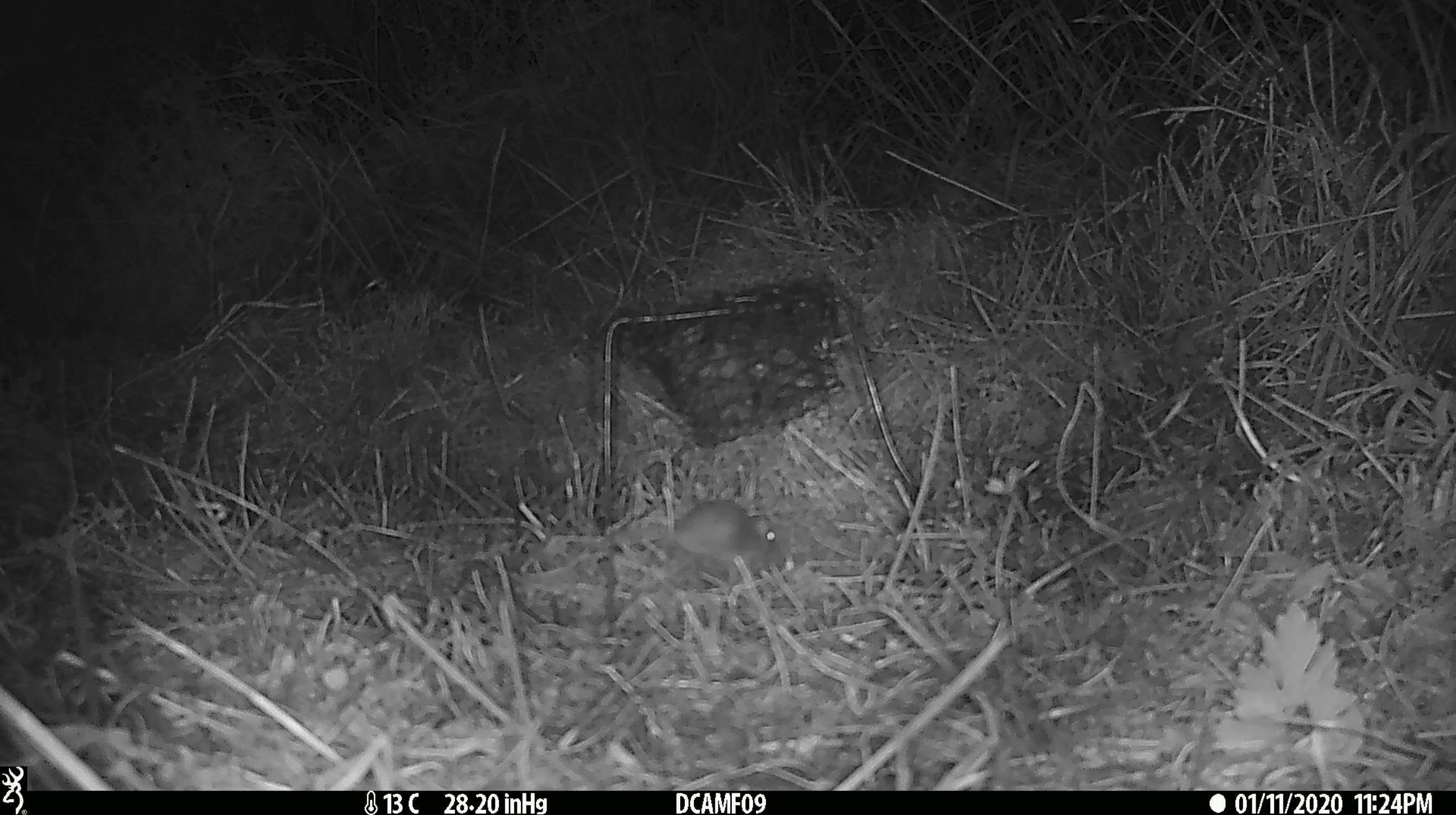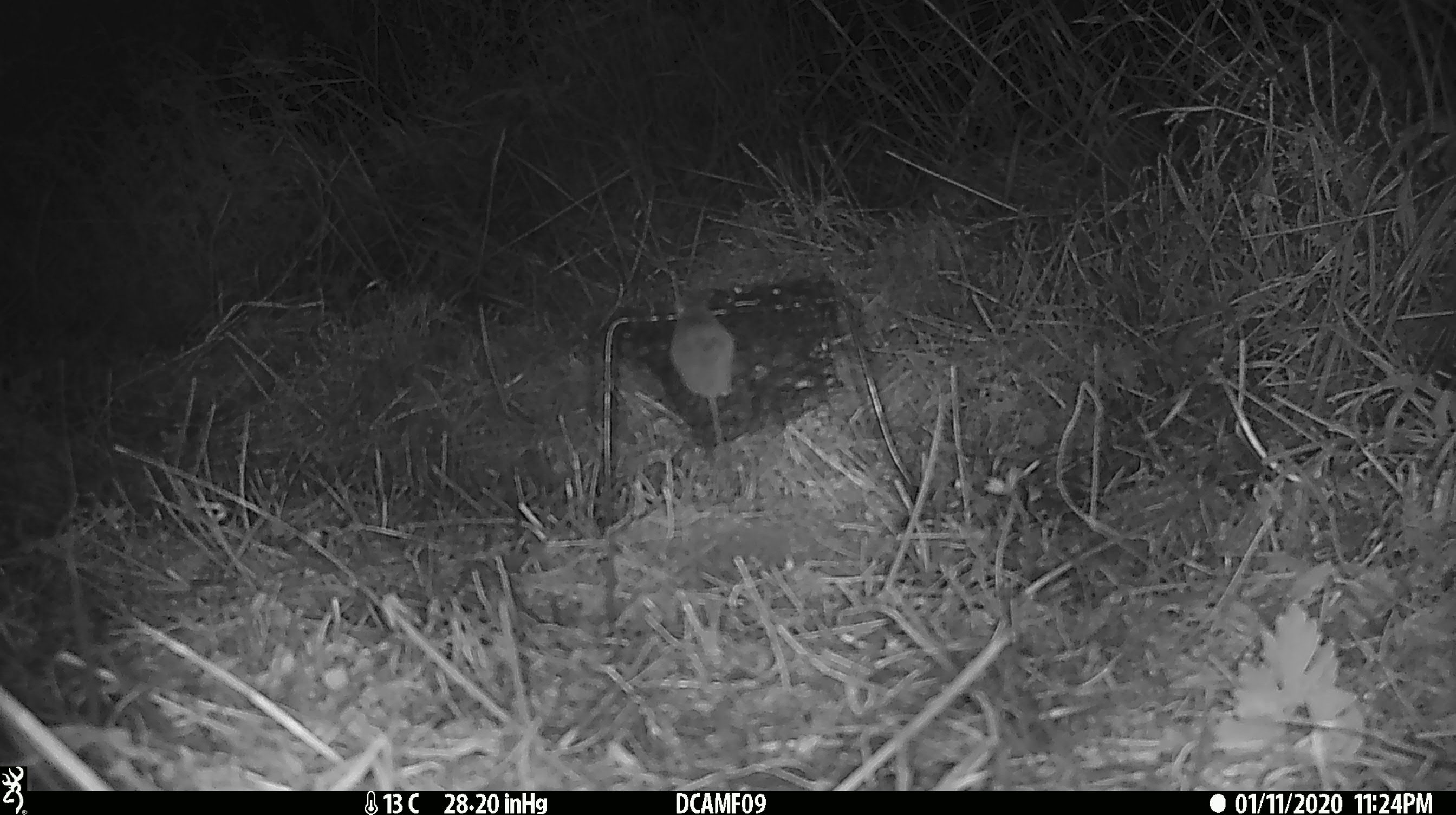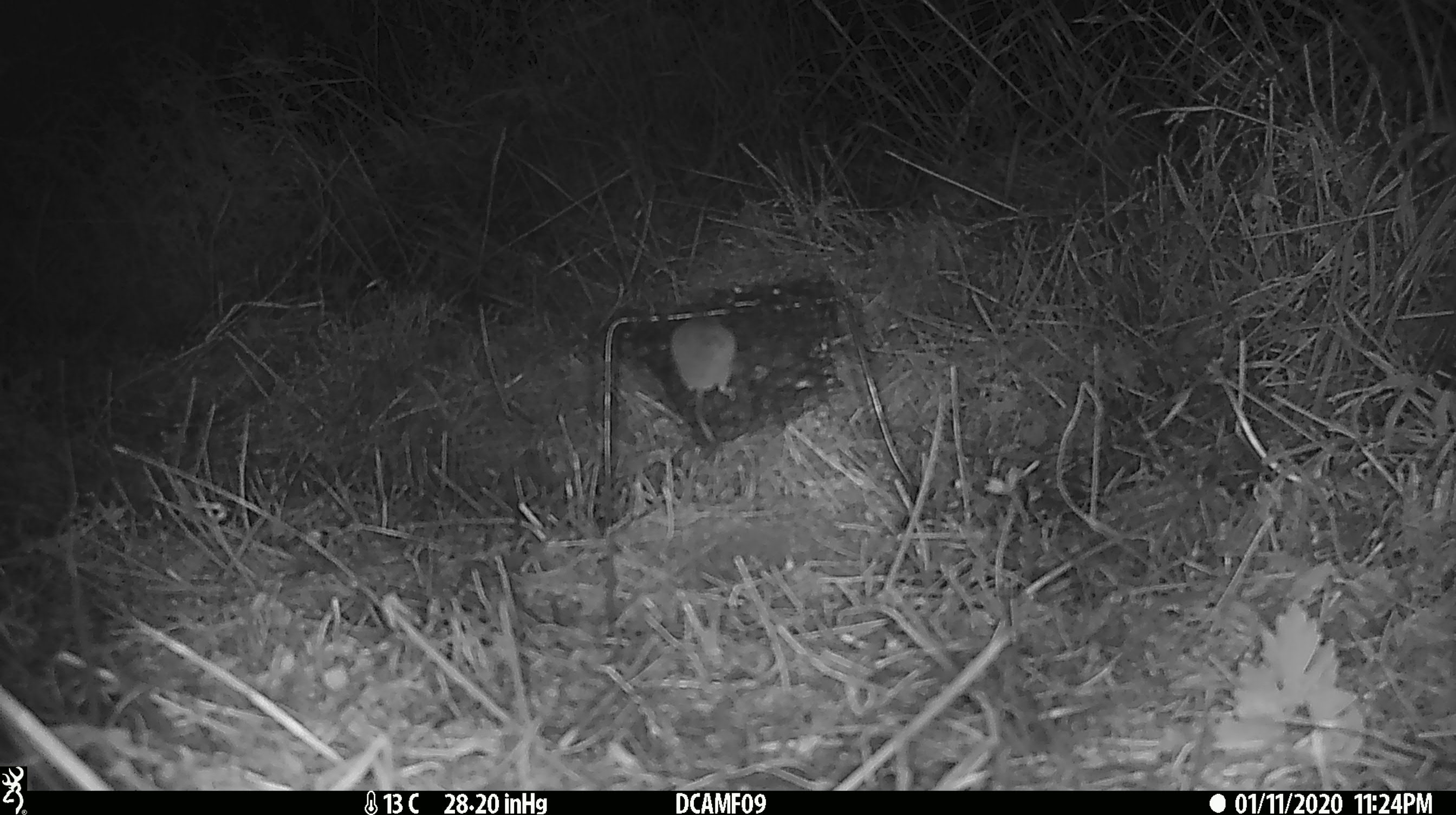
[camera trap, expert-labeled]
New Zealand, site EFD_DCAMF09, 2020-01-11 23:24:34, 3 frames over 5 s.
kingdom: Animalia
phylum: Chordata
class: Mammalia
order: Rodentia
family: Muridae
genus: Mus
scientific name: Mus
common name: mouse